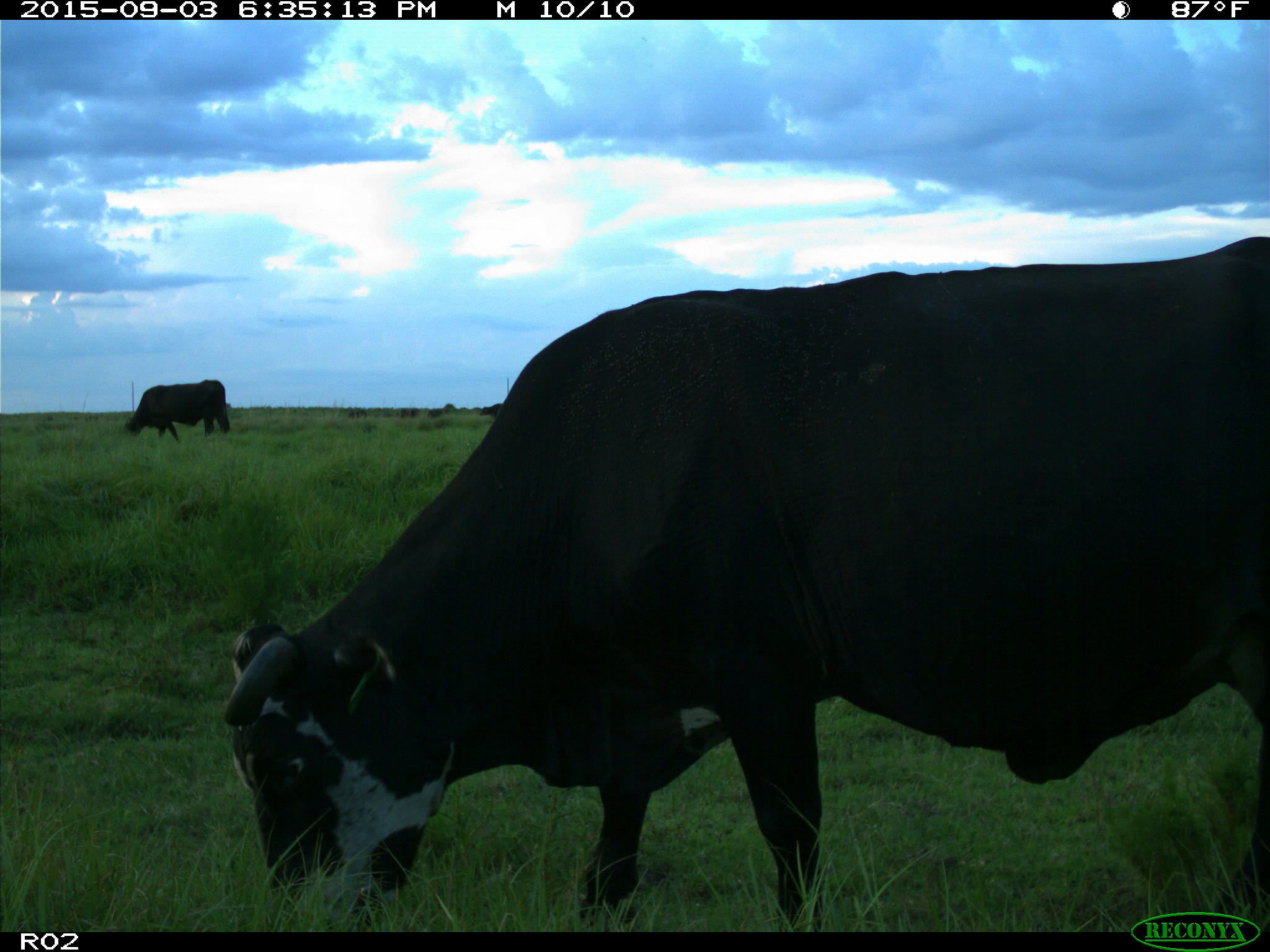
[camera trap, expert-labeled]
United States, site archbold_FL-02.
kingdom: Animalia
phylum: Chordata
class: Mammalia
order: Artiodactyla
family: Bovidae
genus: Bos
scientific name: Bos taurus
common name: domestic cow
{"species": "Bos taurus (domestic cow)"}